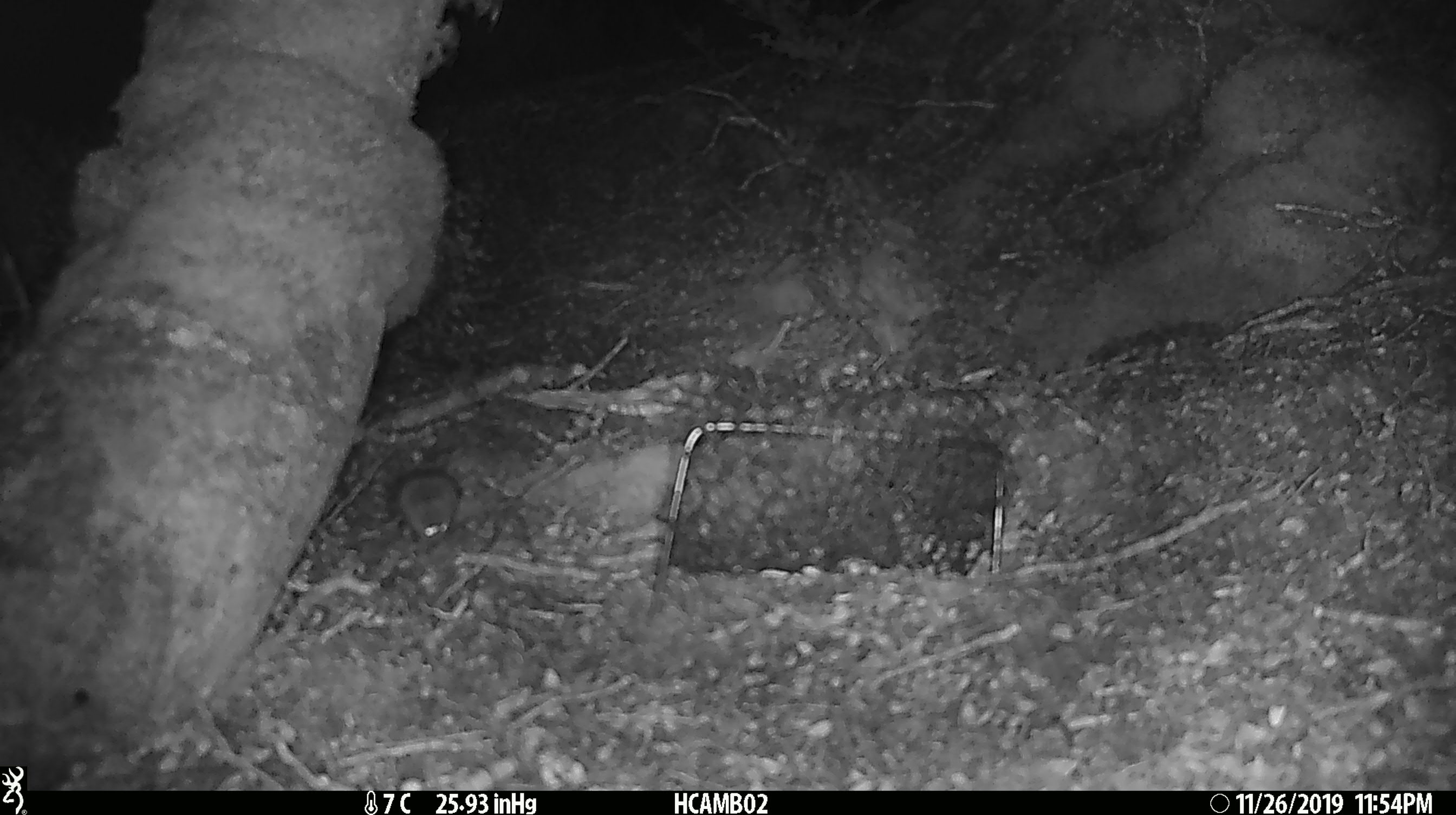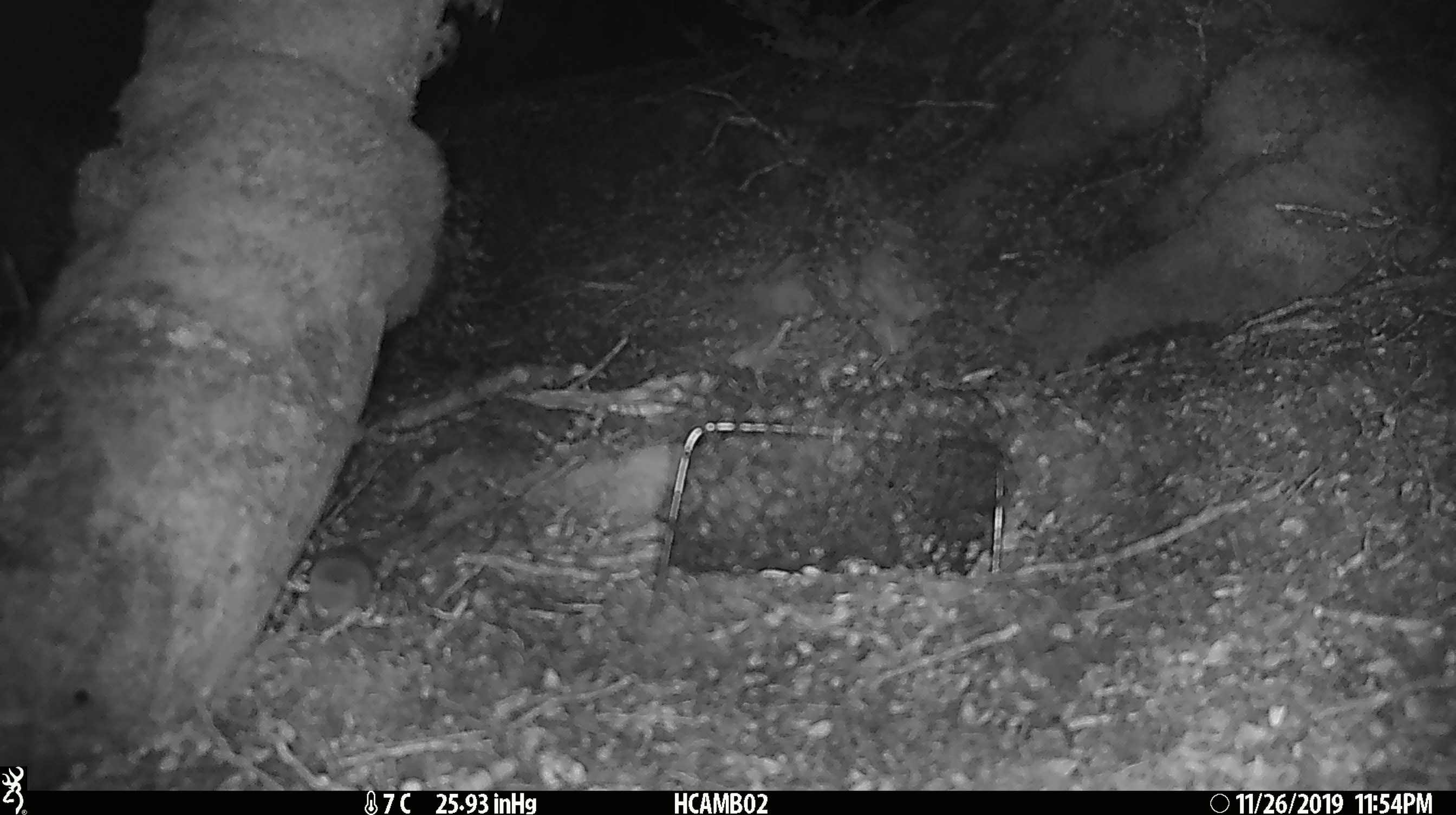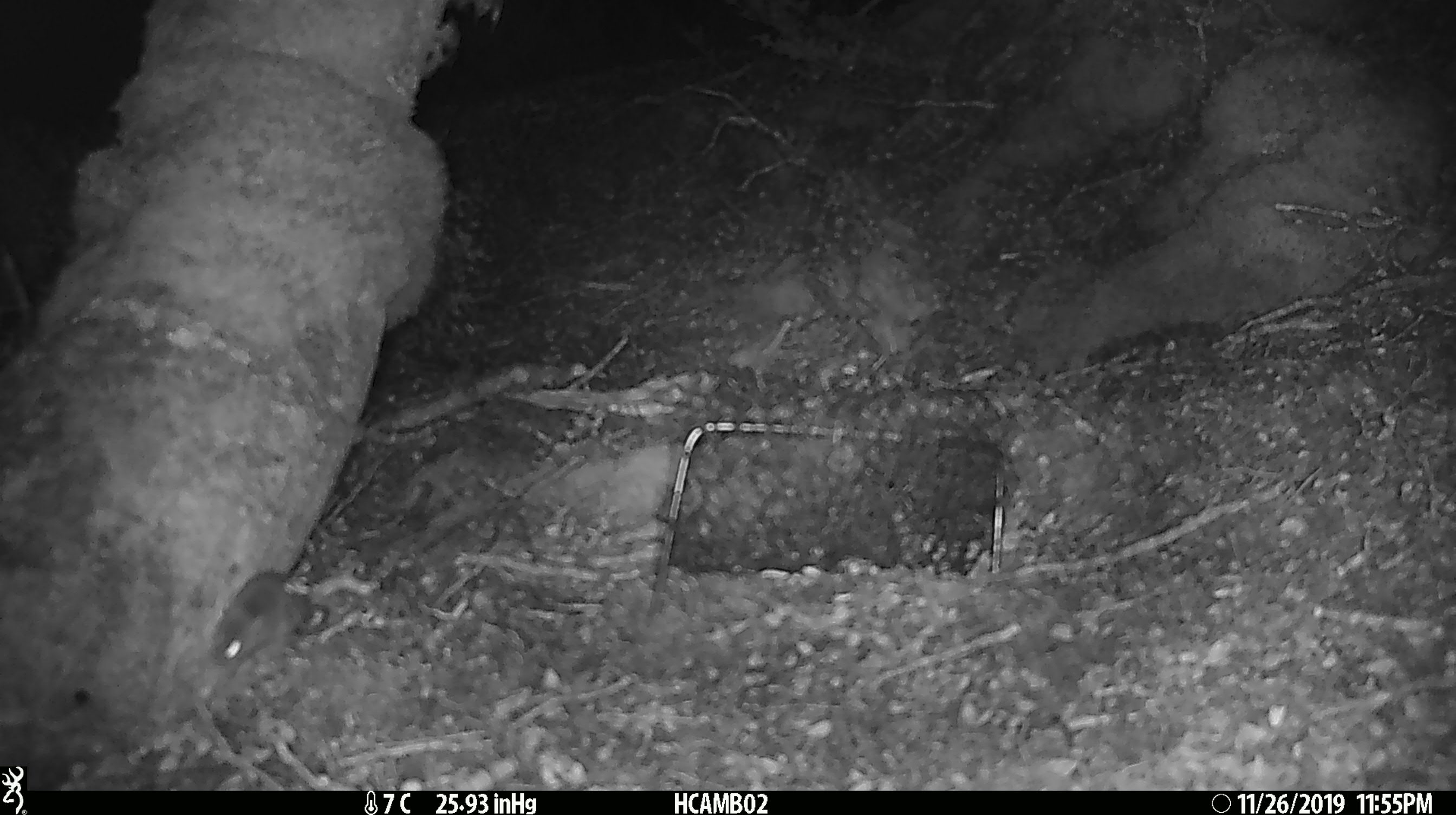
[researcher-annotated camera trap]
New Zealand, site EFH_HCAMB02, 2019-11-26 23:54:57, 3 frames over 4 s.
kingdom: Animalia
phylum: Chordata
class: Mammalia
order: Rodentia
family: Muridae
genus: Mus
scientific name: Mus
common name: mouse